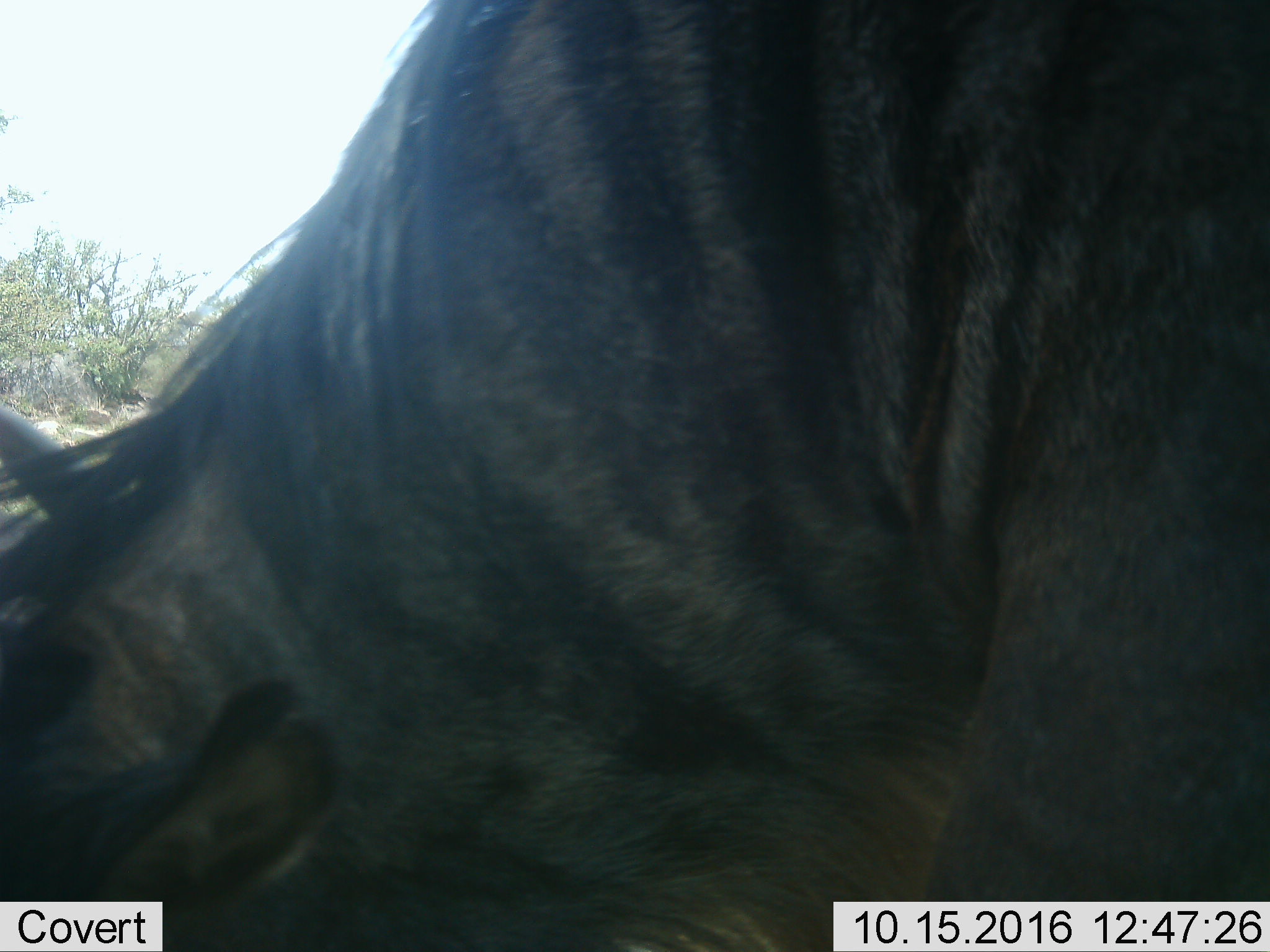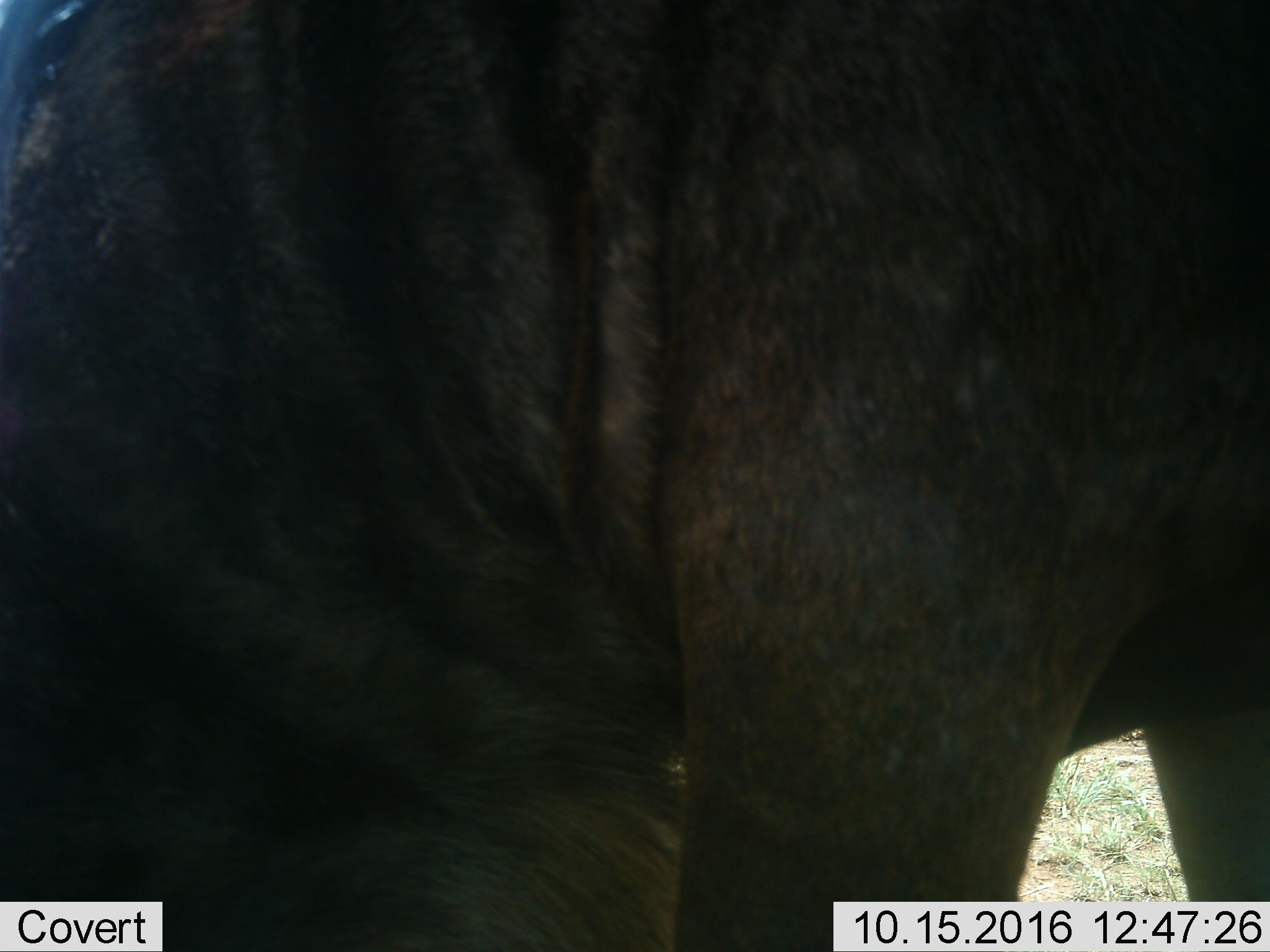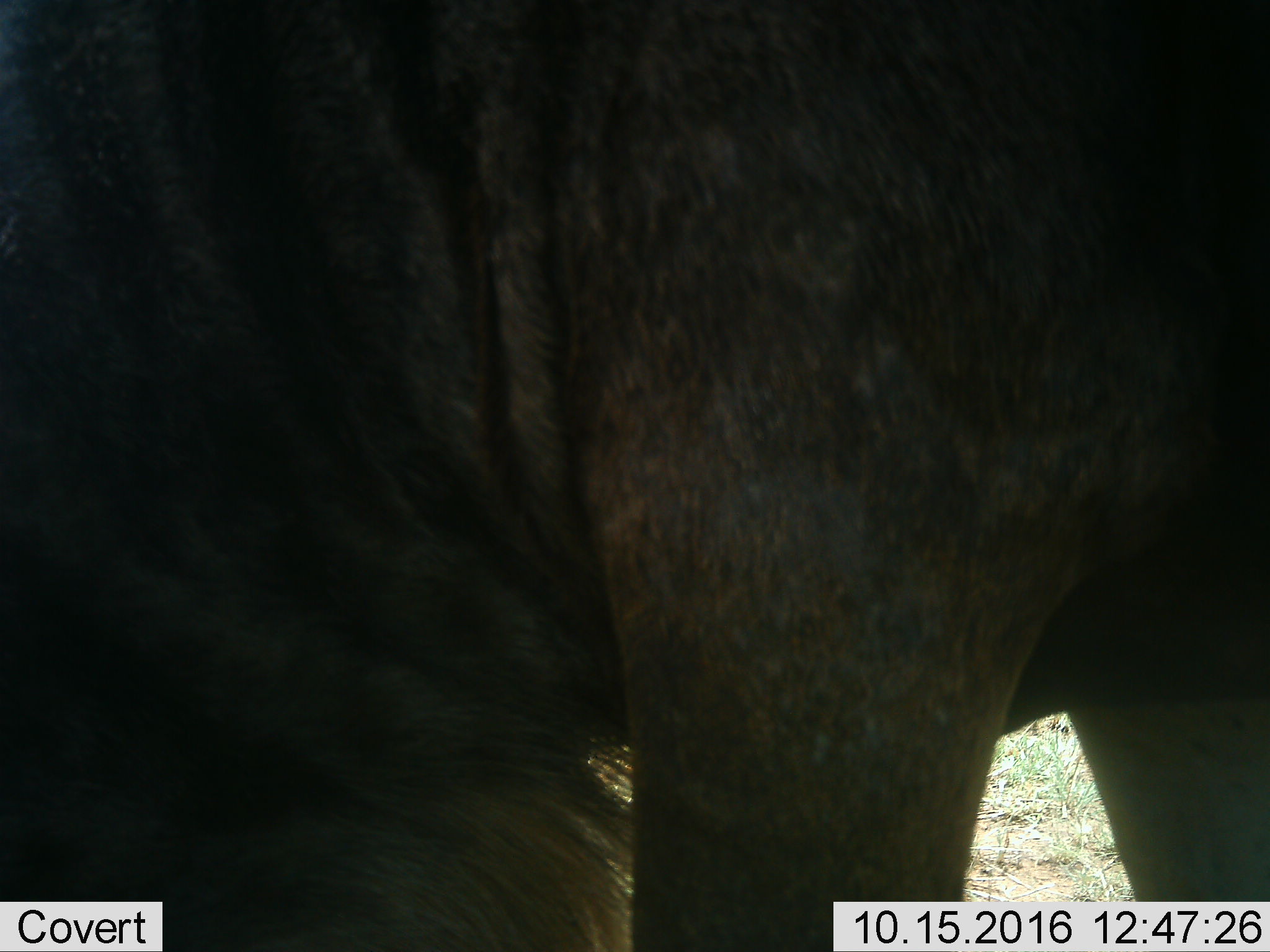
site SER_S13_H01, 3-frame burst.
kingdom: Animalia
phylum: Chordata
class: Mammalia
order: Artiodactyla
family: Bovidae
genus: Connochaetes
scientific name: Connochaetes taurinus taurinus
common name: blue wildebeest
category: wildebeestblue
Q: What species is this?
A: Wildebeestblue (blue wildebeest) (Connochaetes taurinus taurinus).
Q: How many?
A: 1.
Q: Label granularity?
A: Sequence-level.